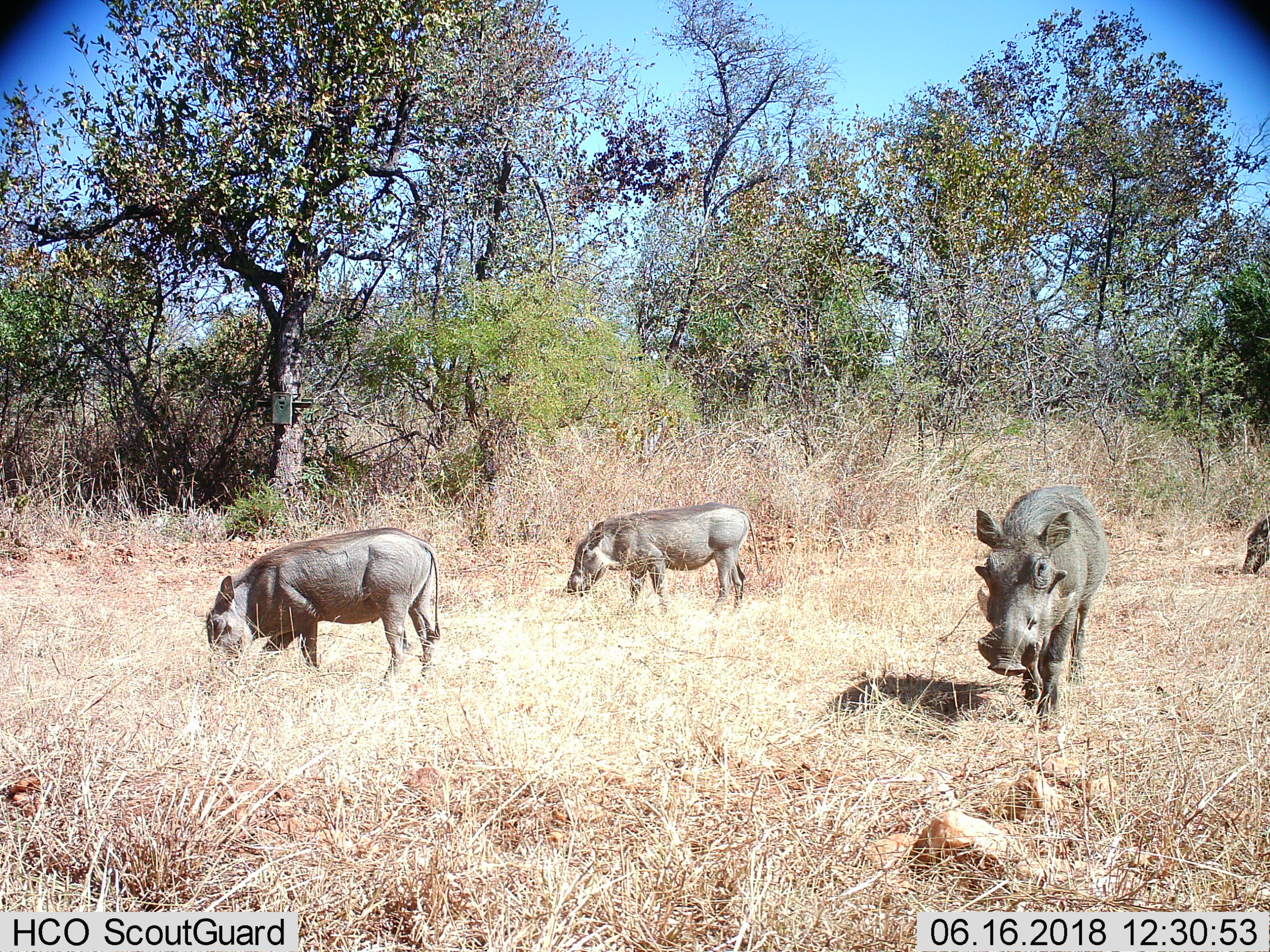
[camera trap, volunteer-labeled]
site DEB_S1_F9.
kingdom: Animalia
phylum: Chordata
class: Mammalia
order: Artiodactyla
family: Suidae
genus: Phacochoerus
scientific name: Phacochoerus africanus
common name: warthog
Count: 4.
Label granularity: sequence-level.